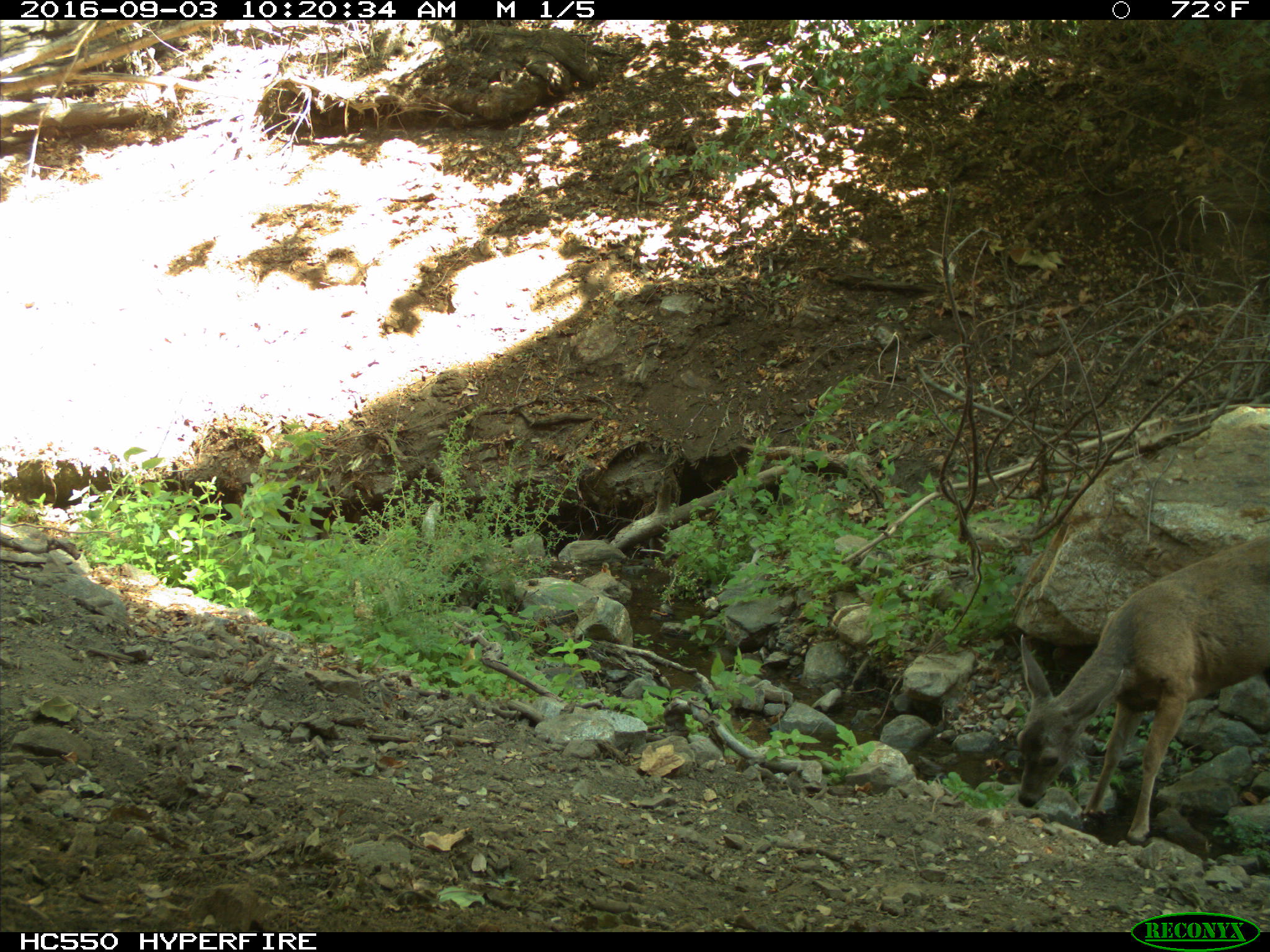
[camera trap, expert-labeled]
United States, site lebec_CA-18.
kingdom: Animalia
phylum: Chordata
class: Mammalia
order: Artiodactyla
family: Cervidae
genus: Odocoileus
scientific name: Odocoileus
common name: deer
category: unidentified deer